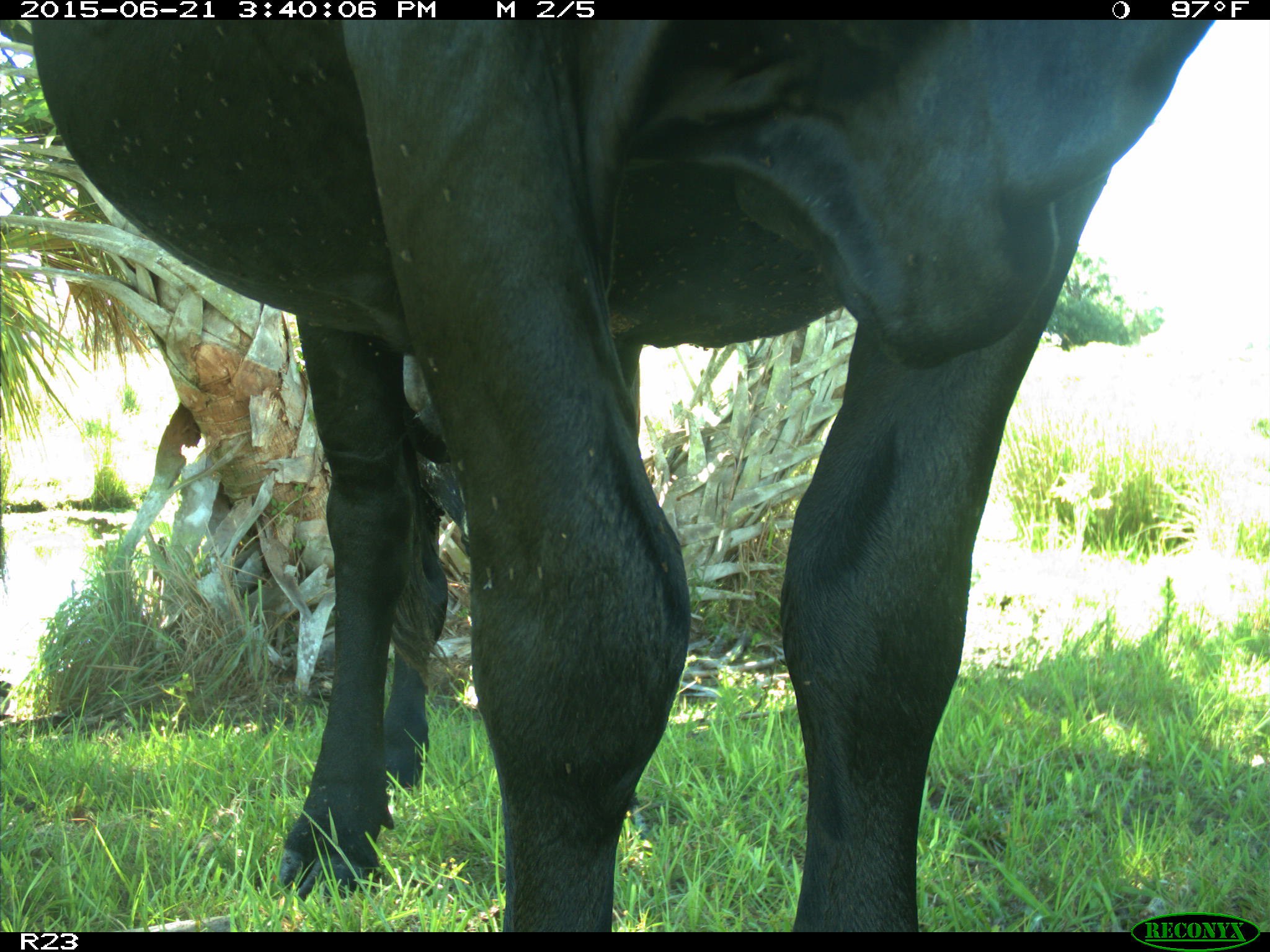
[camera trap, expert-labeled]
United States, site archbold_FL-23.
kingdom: Animalia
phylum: Chordata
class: Mammalia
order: Artiodactyla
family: Bovidae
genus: Bos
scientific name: Bos taurus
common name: domestic cow